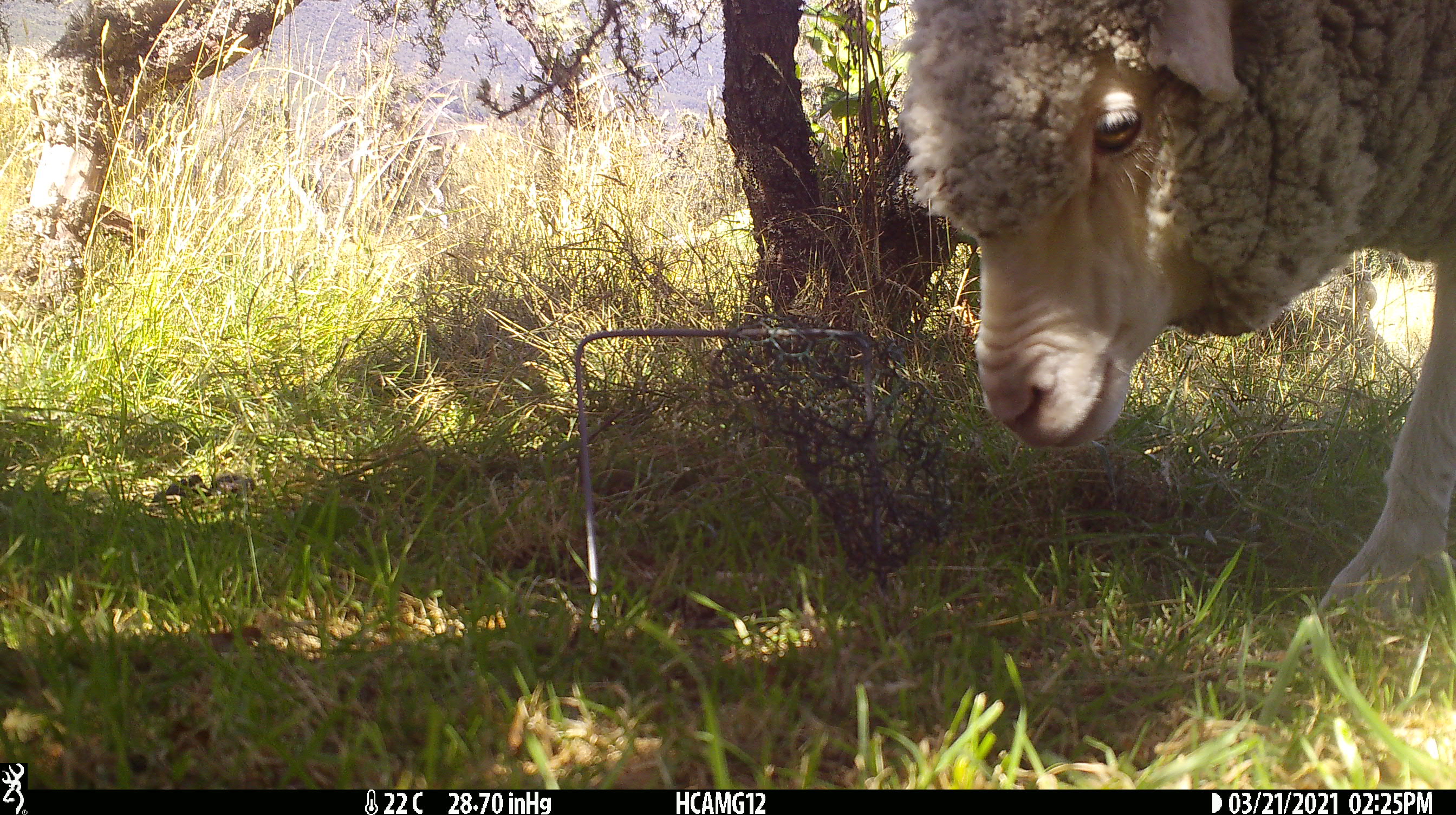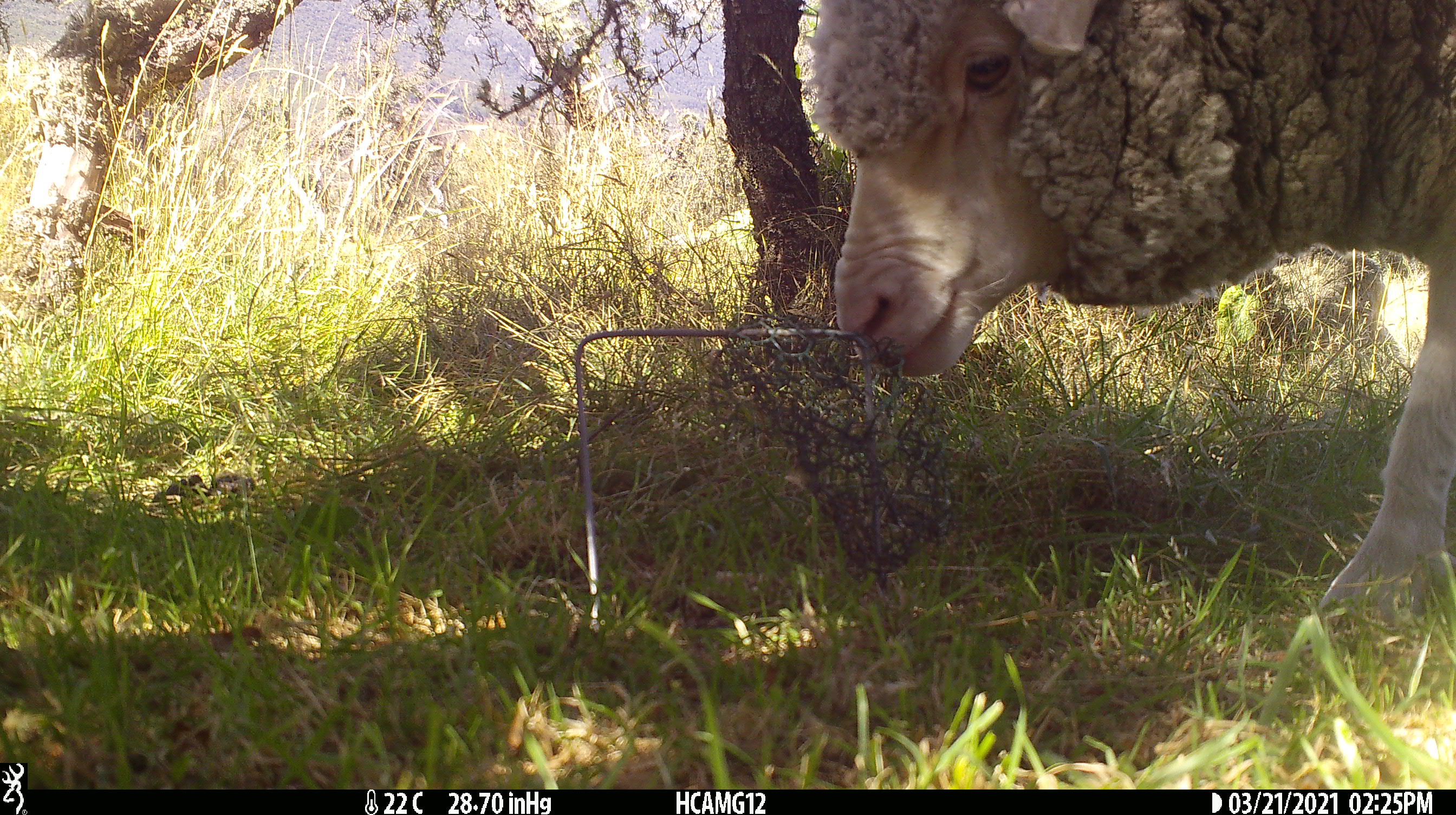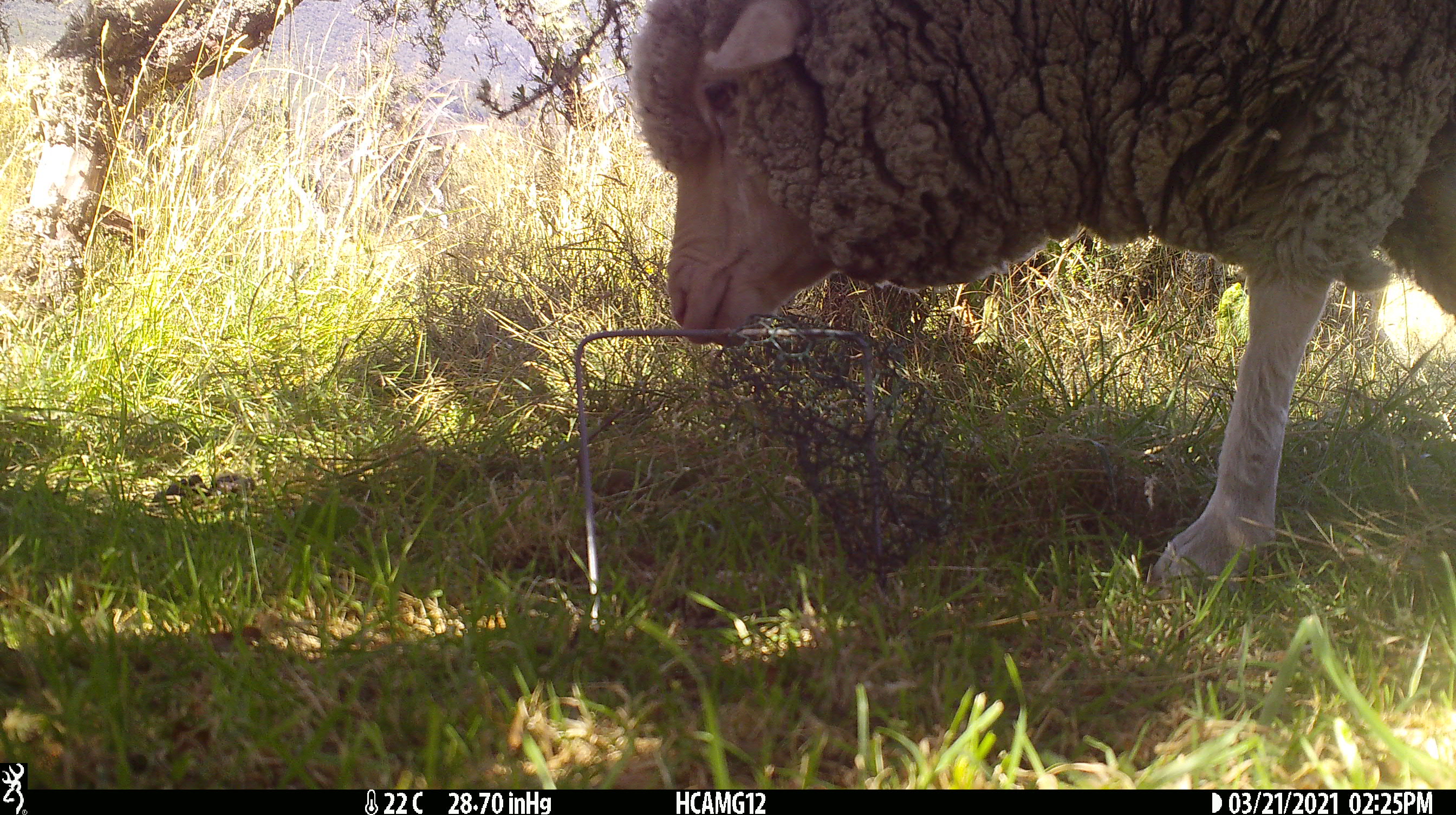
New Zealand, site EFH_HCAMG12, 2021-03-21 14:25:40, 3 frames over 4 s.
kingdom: Animalia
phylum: Chordata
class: Mammalia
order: Artiodactyla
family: Bovidae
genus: Ovis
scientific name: Ovis aries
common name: domestic sheep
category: sheep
Sheep (domestic sheep) (Ovis aries).